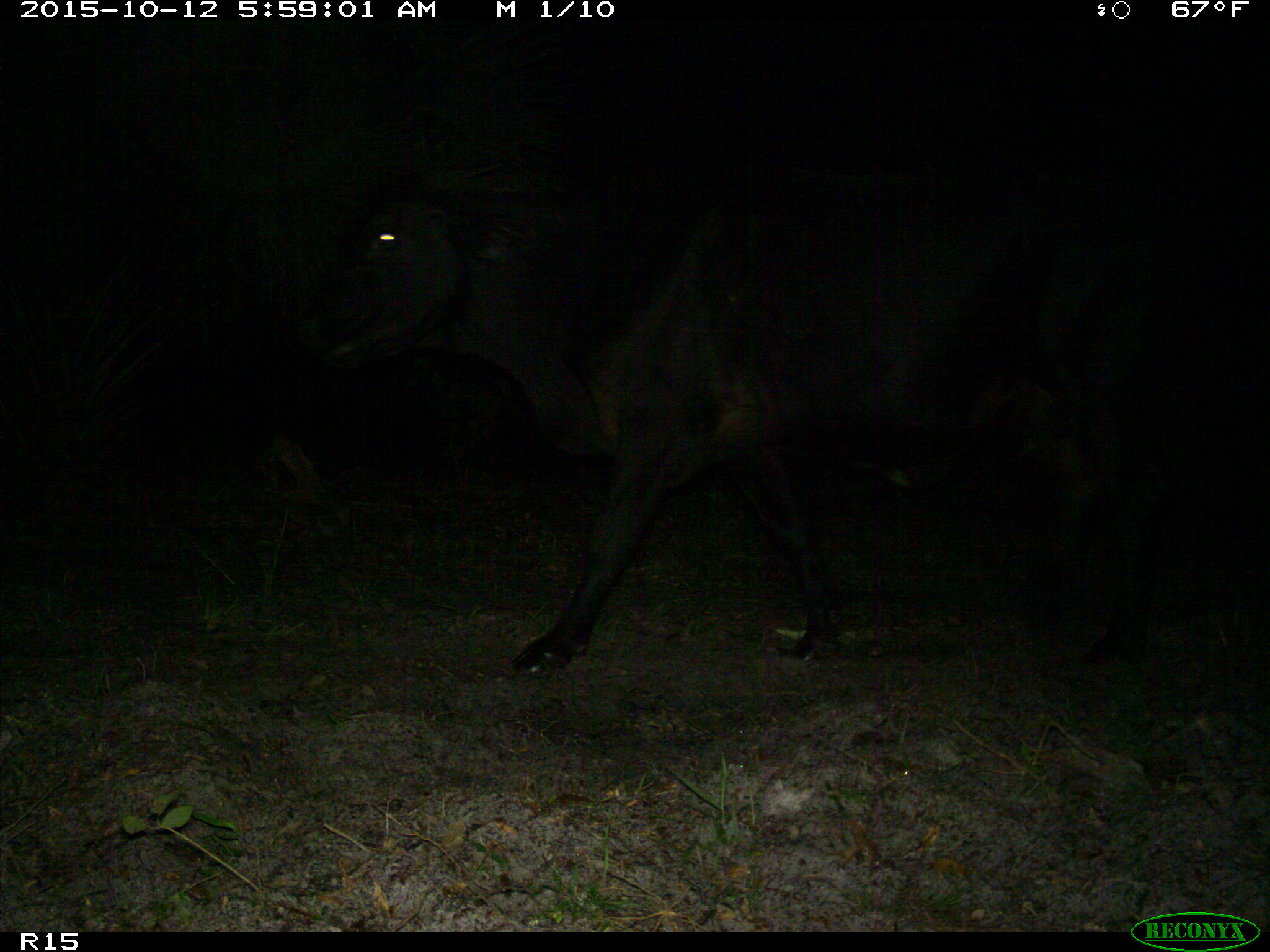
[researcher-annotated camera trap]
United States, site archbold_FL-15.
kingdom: Animalia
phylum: Chordata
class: Mammalia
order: Artiodactyla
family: Bovidae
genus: Bos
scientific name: Bos taurus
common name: domestic cow